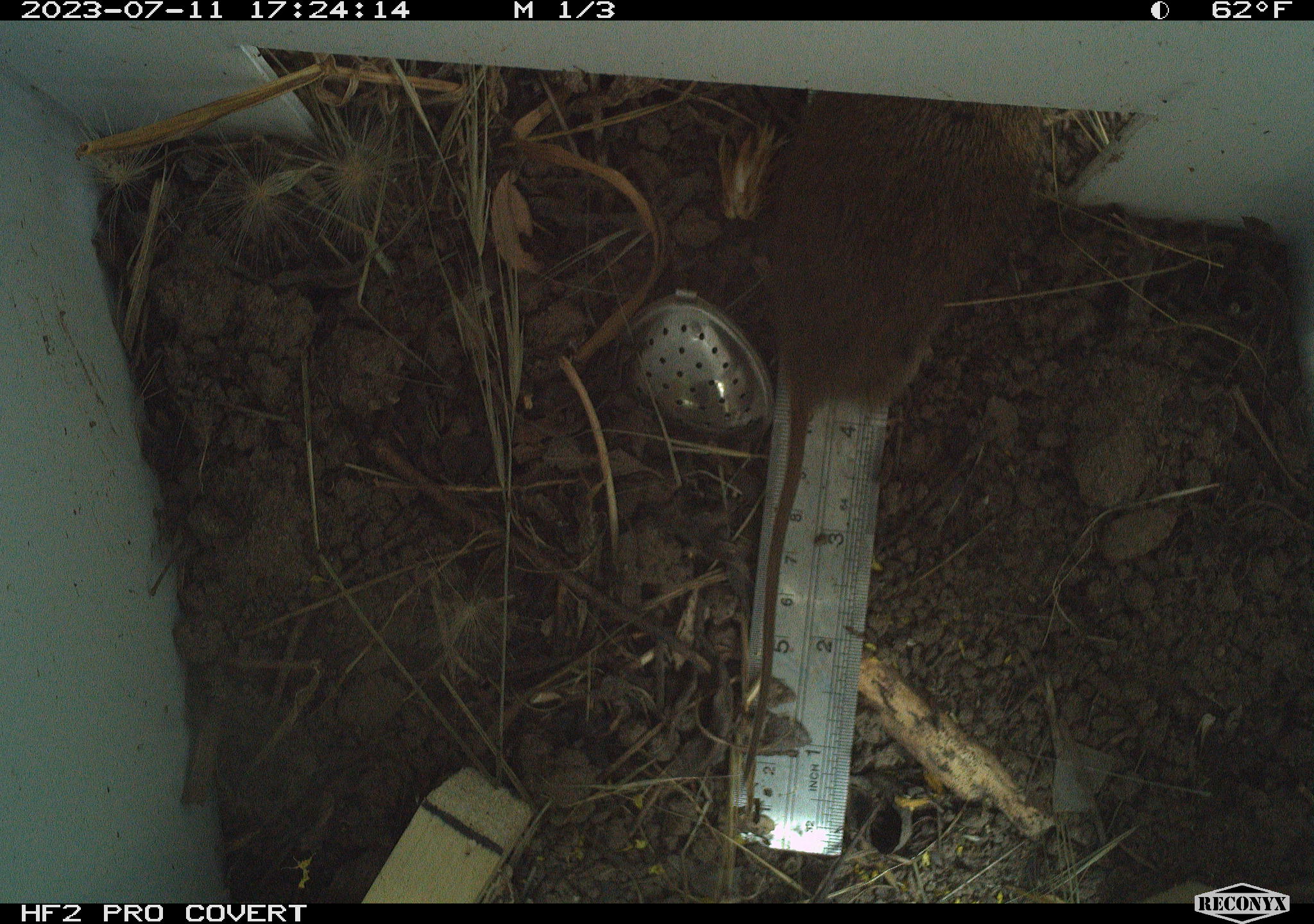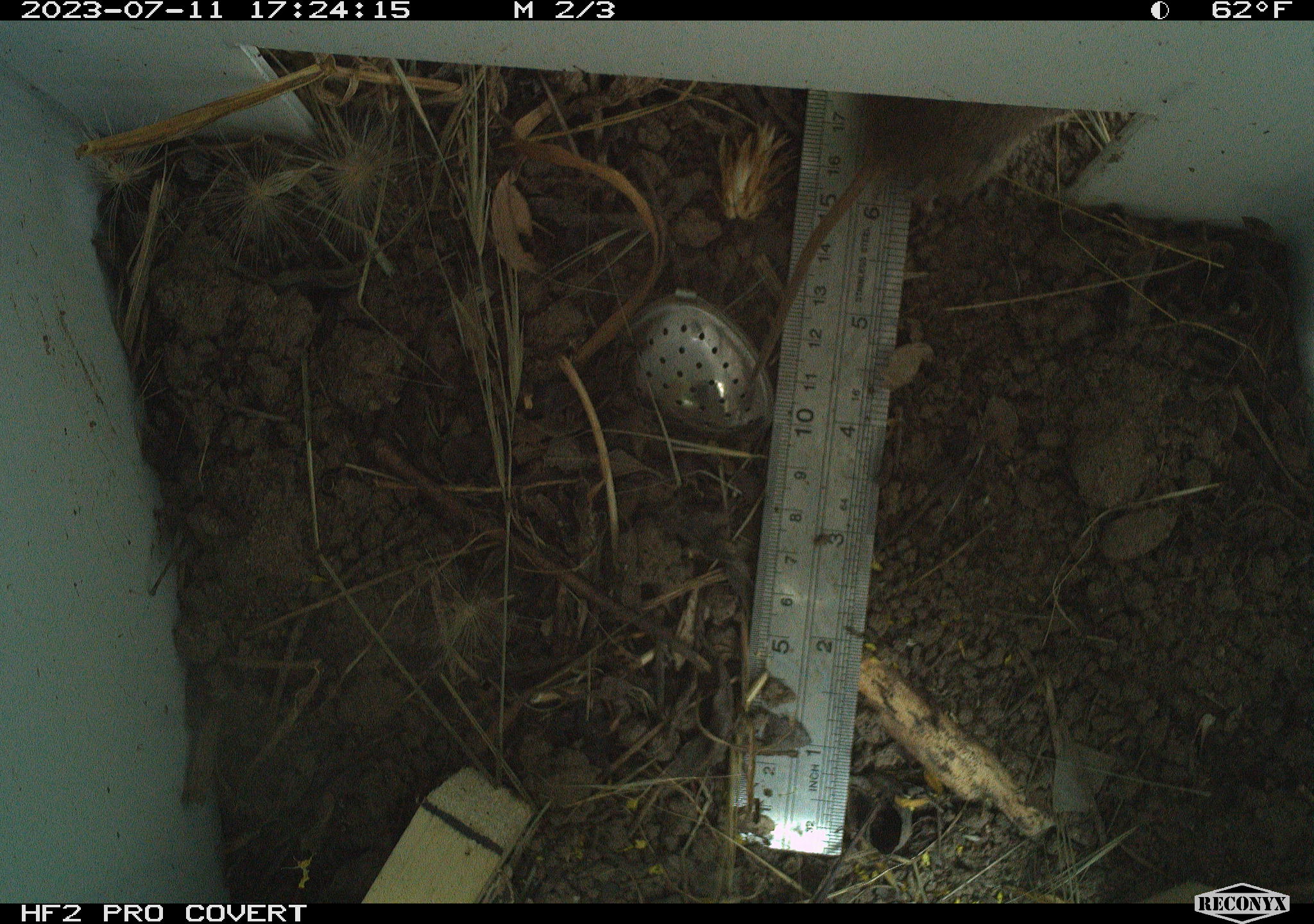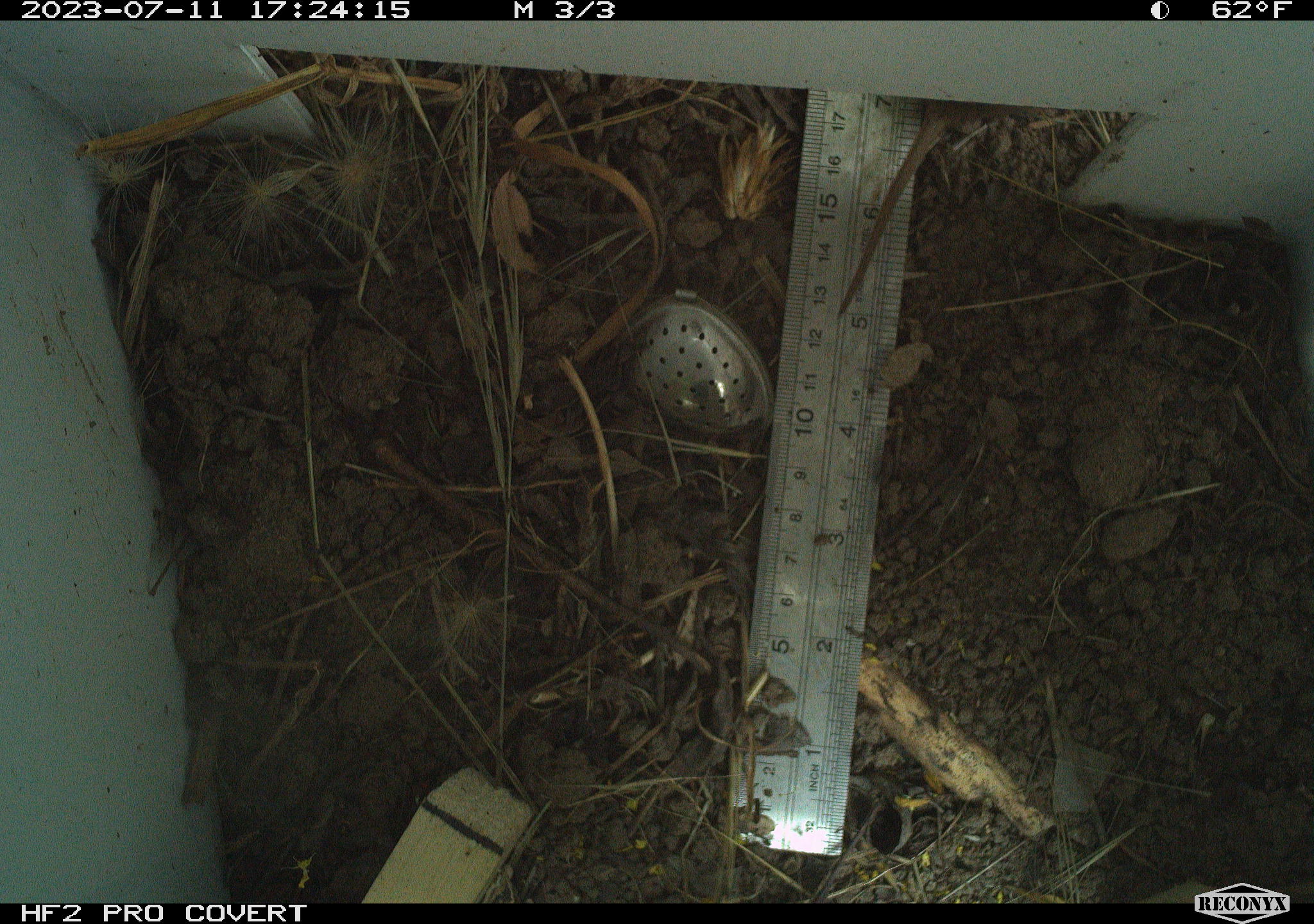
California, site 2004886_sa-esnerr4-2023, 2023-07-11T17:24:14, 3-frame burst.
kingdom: Animalia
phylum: Chordata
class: Mammalia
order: Rodentia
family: Cricetidae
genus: Microtus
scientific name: Microtus californicus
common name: california vole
California vole (Microtus californicus).